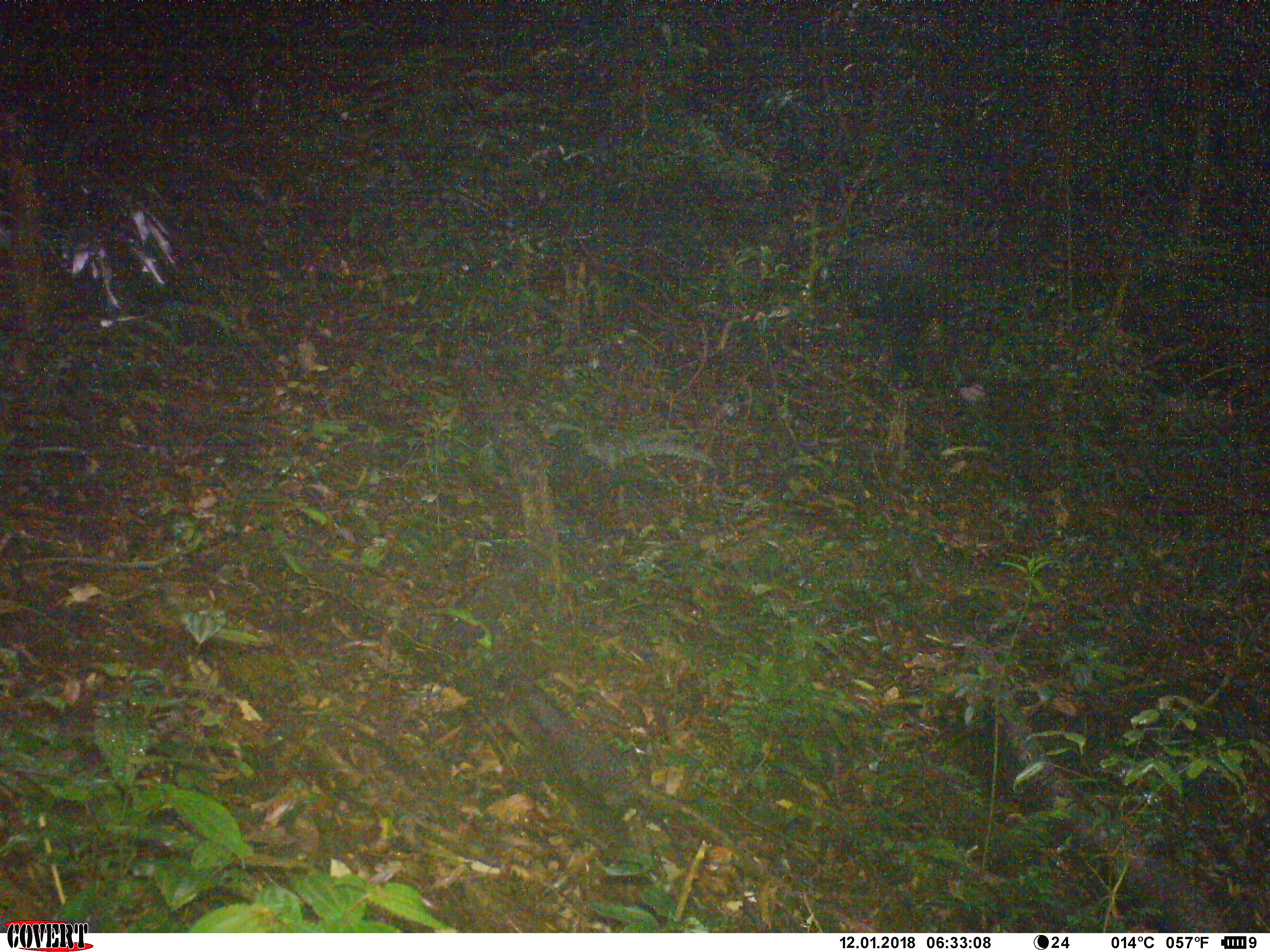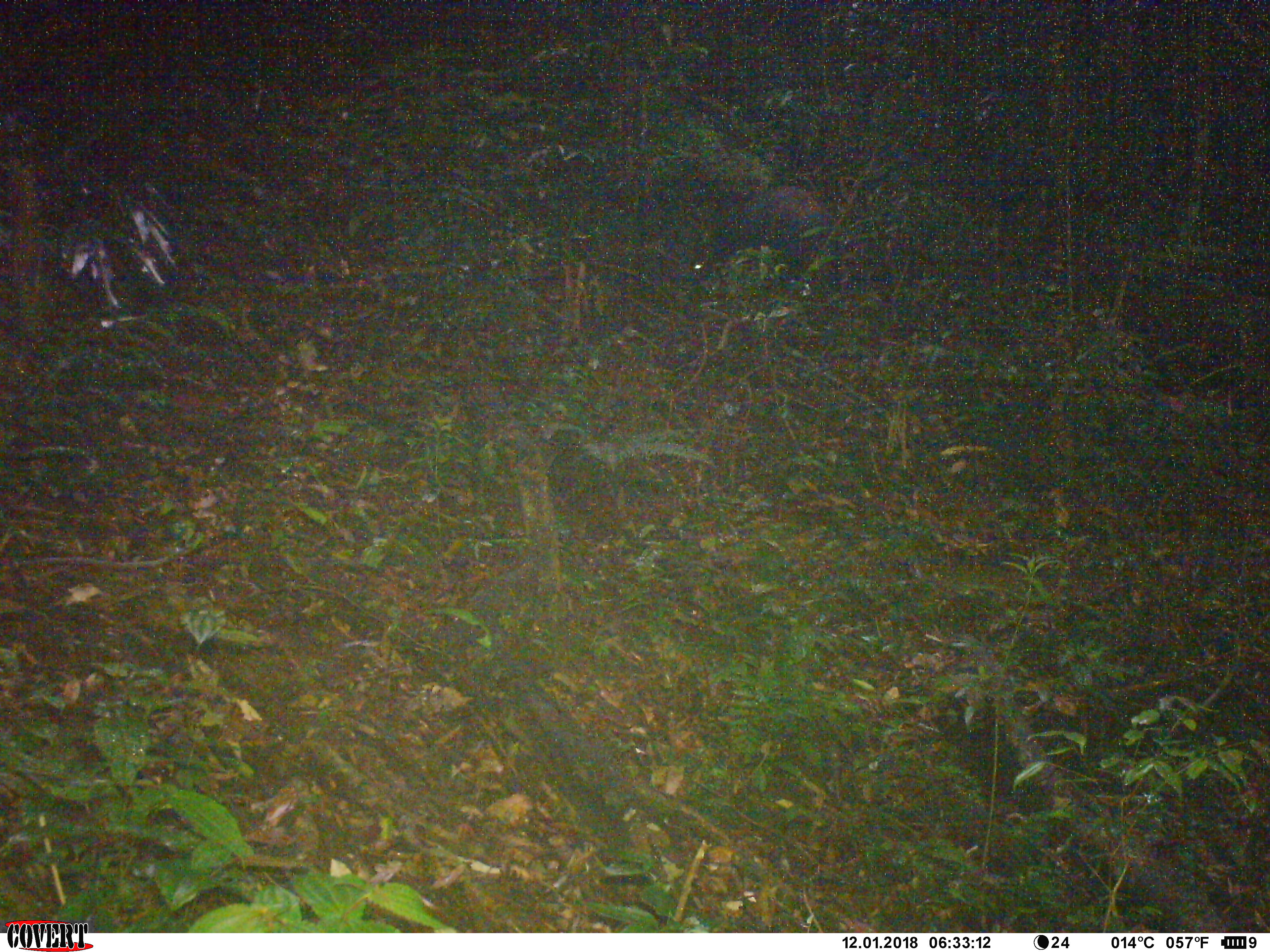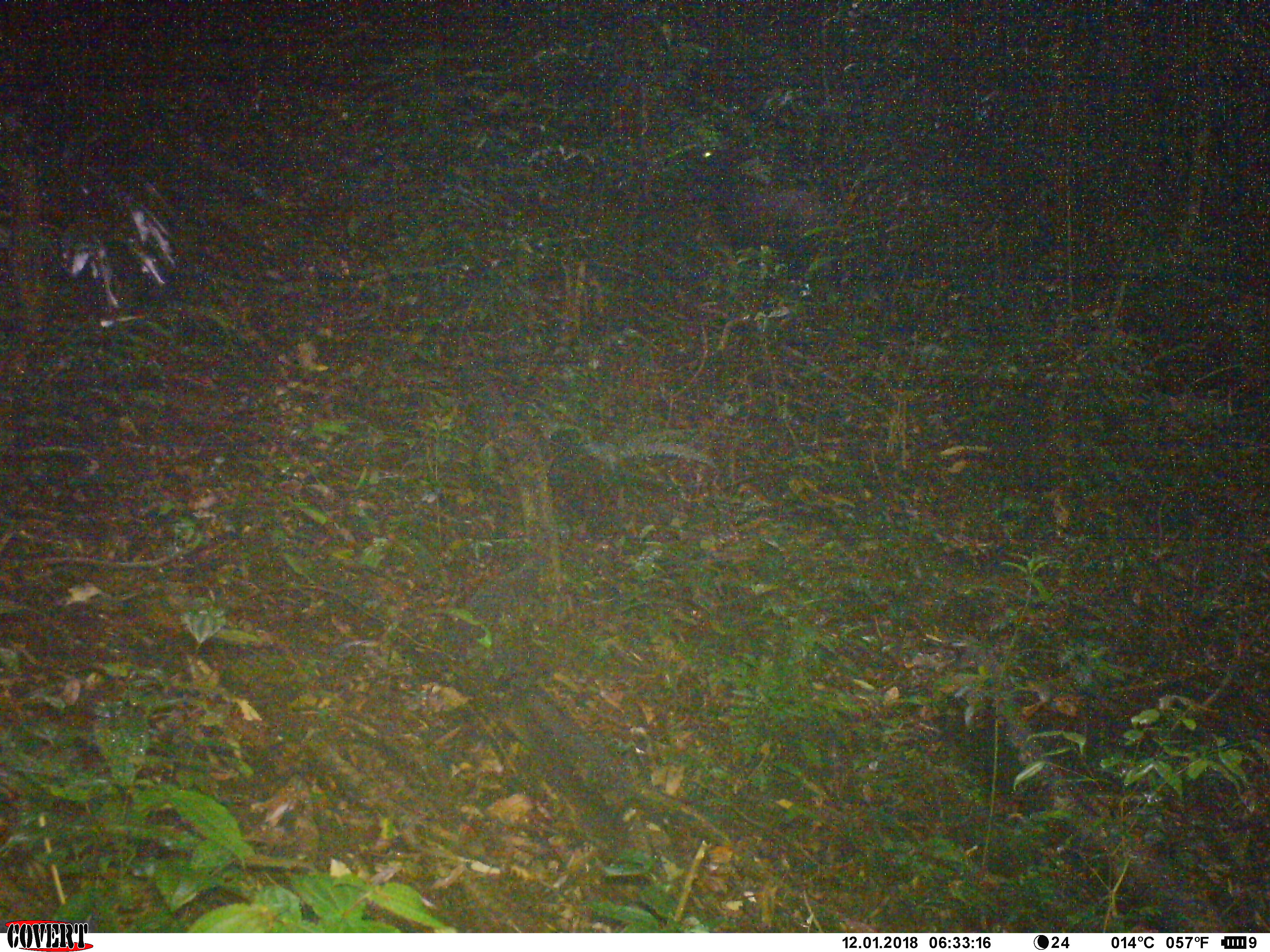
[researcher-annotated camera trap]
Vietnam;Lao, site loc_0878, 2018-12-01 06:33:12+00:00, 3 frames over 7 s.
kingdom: Animalia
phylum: Chordata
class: Mammalia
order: Artiodactyla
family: Bovidae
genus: Capricornis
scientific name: Capricornis sumatraensis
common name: chinese serow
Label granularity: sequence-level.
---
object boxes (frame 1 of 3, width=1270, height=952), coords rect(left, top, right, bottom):
chinese serow: rect(848, 241, 945, 377)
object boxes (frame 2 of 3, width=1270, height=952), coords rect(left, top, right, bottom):
chinese serow: rect(684, 181, 888, 300)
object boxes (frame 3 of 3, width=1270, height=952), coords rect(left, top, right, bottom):
chinese serow: rect(697, 149, 845, 277)